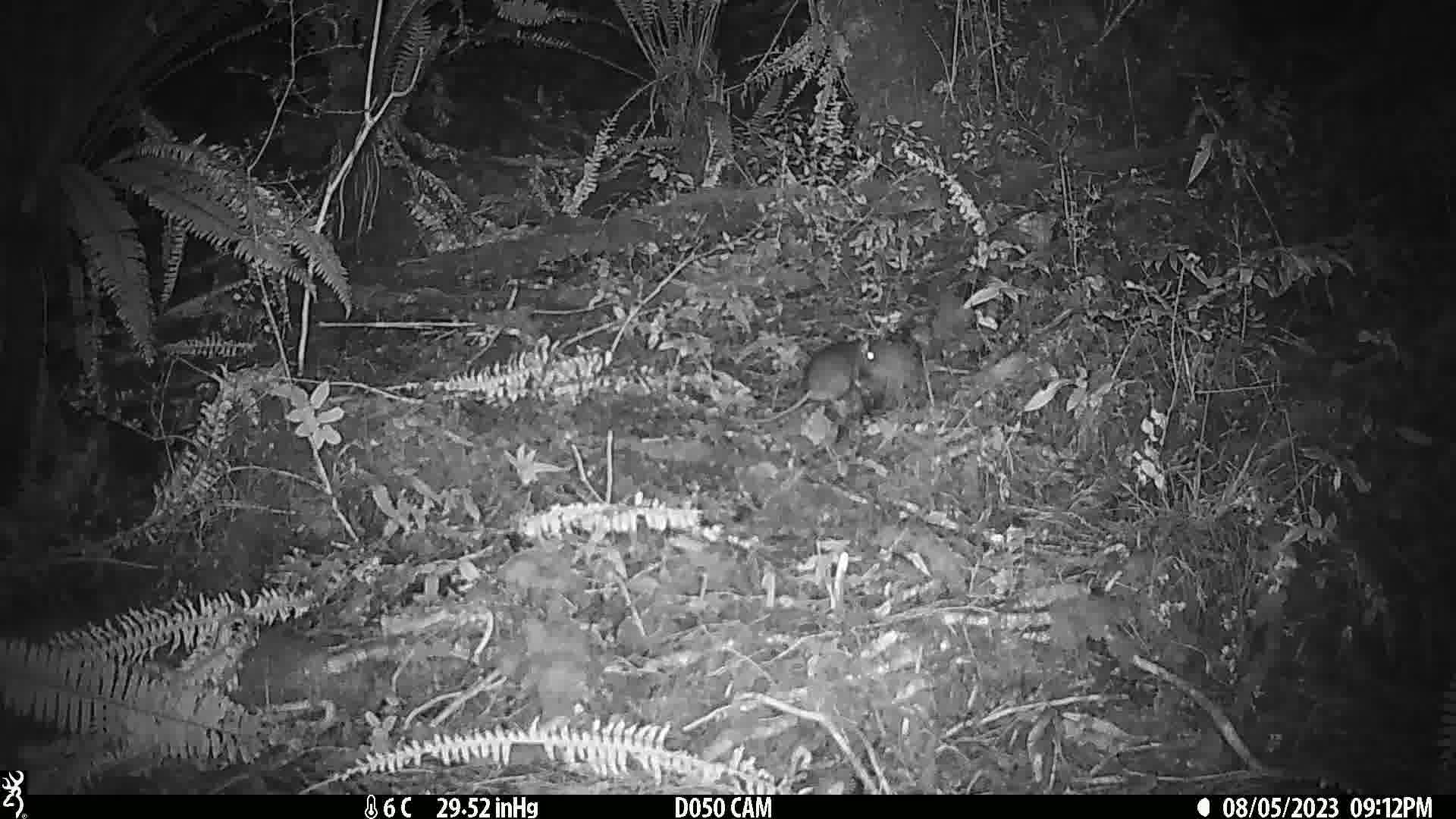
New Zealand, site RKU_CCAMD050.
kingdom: Animalia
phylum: Chordata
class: Mammalia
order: Rodentia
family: Muridae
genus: Rattus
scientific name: Rattus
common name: rat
Rat (Rattus).